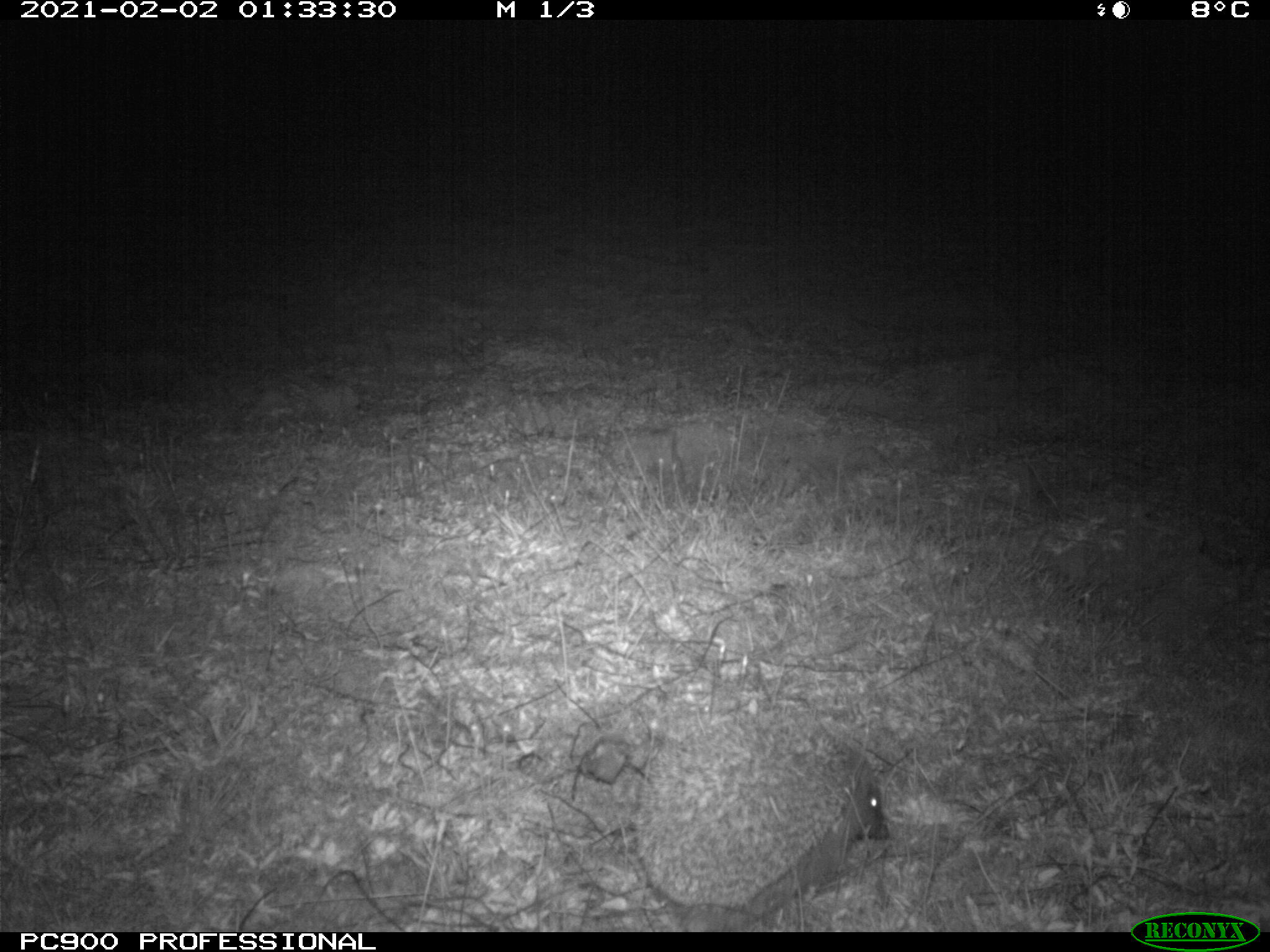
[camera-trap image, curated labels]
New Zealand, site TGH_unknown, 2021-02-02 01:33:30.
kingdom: Animalia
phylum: Chordata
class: Mammalia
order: Eulipotyphla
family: Erinaceidae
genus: Erinaceus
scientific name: Erinaceus europaeus europaeus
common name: european hedgehog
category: hedgehog